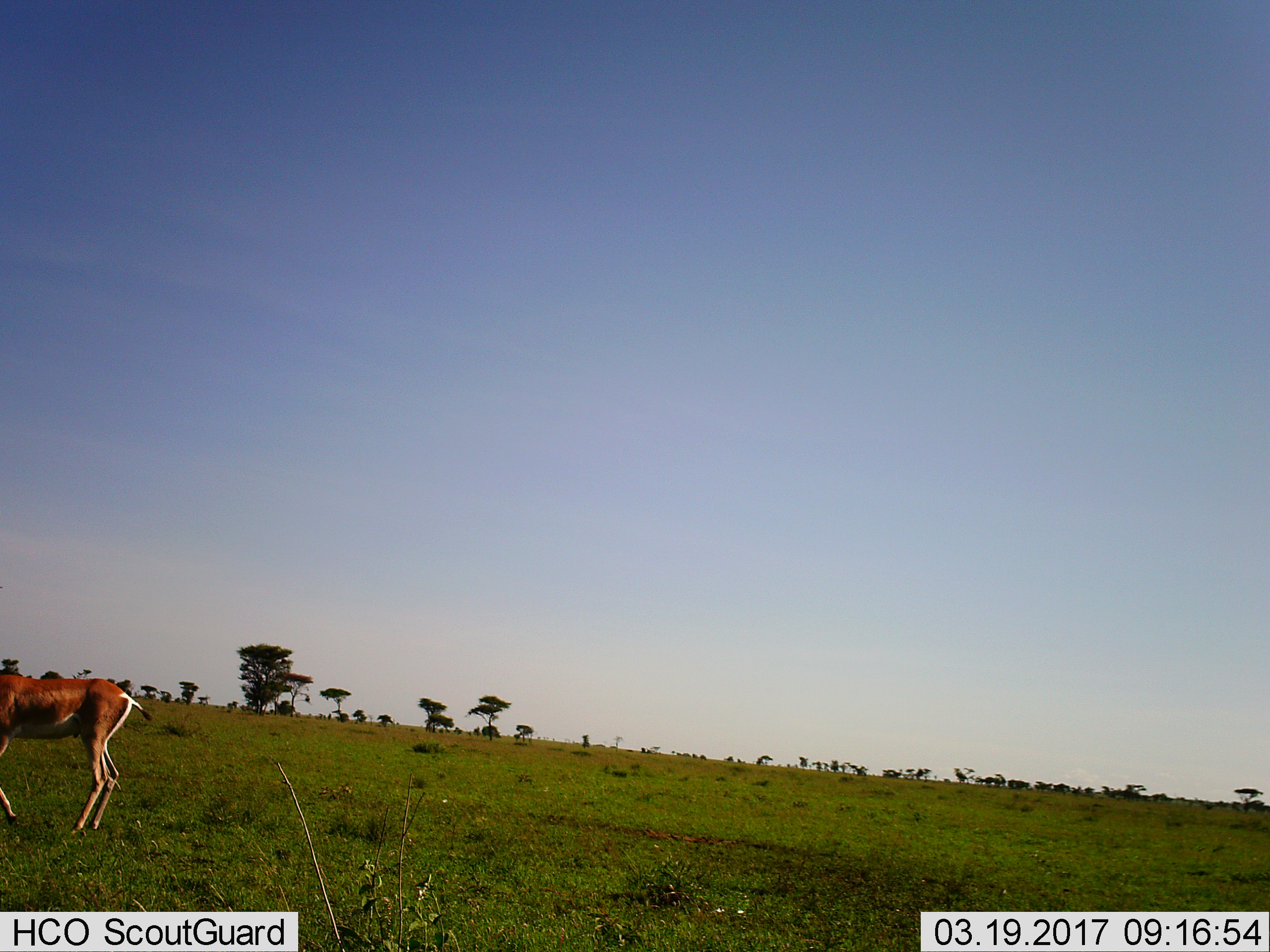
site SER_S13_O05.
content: unidentified animal